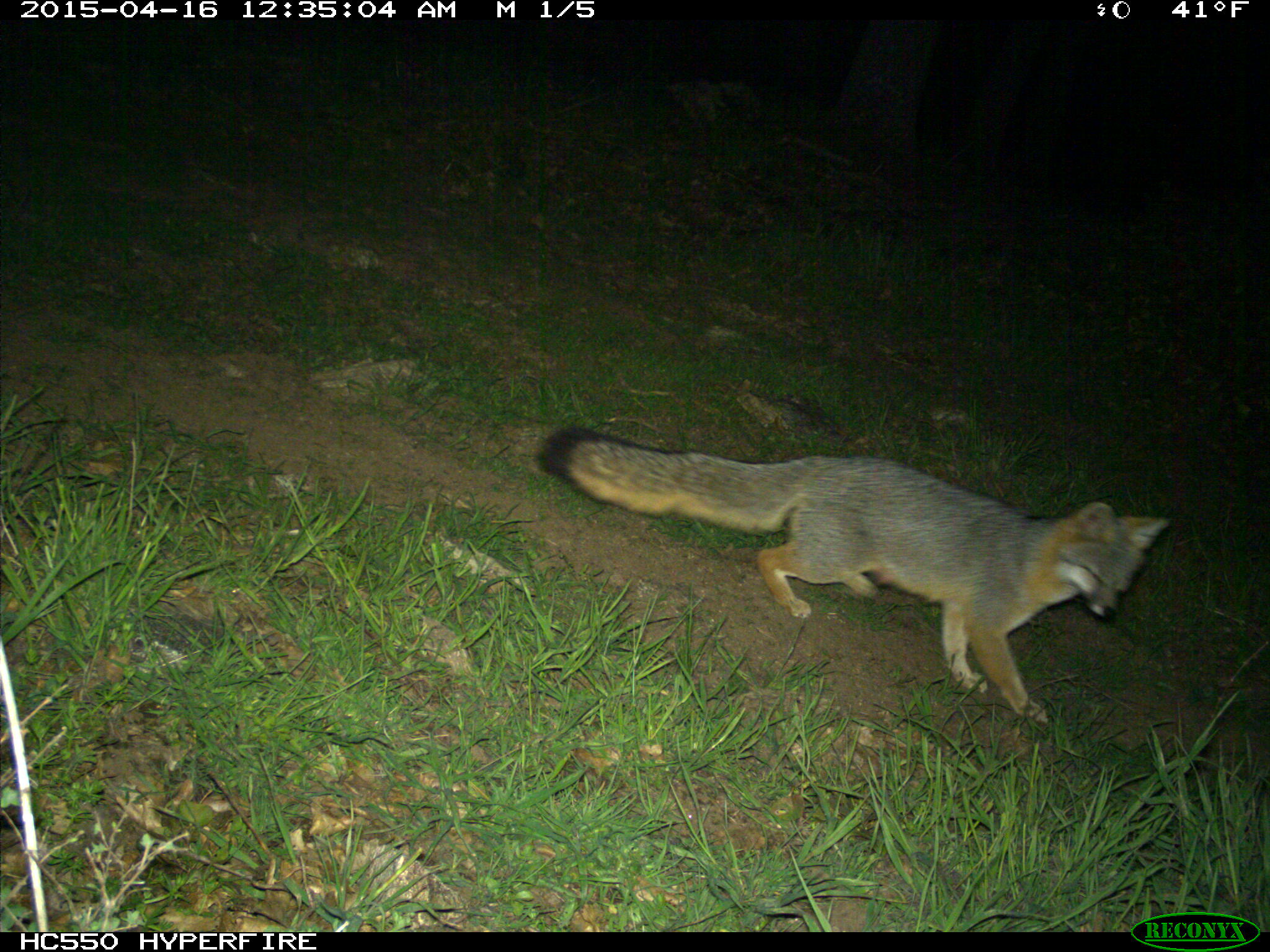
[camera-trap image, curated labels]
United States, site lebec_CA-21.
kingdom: Animalia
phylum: Chordata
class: Mammalia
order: Carnivora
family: Canidae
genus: Urocyon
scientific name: Urocyon cinereoargenteus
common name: gray fox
Urocyon cinereoargenteus (gray fox).